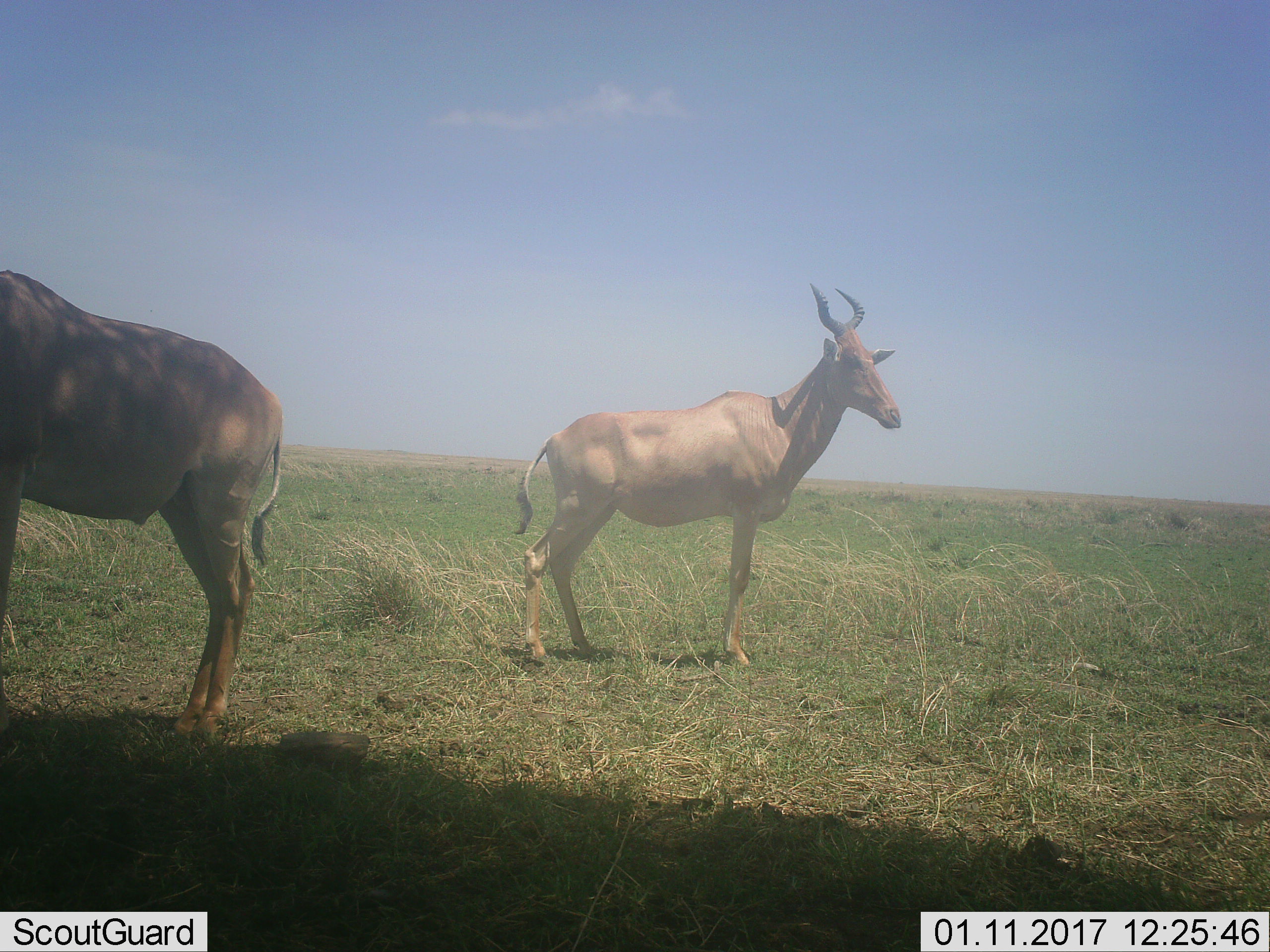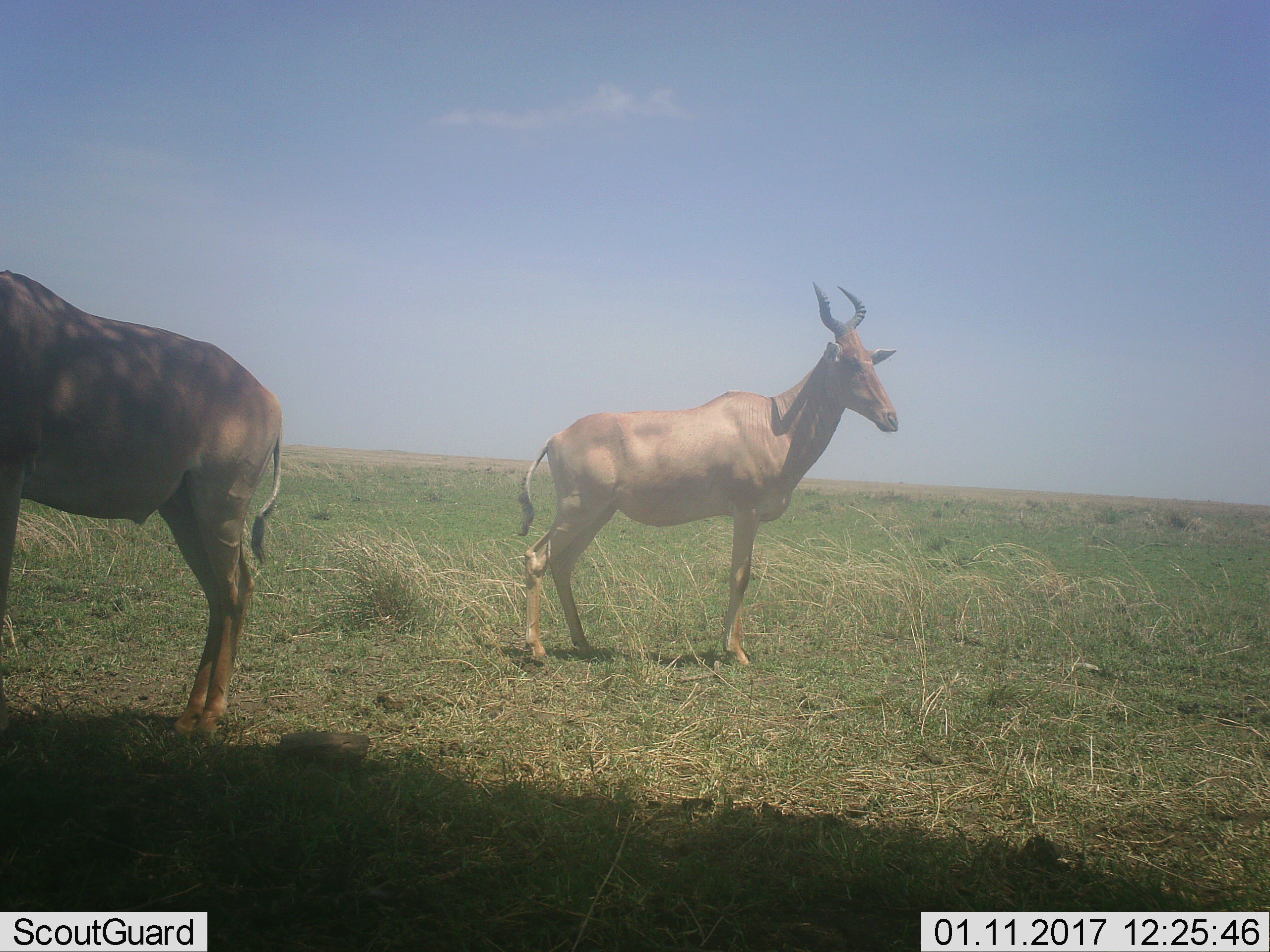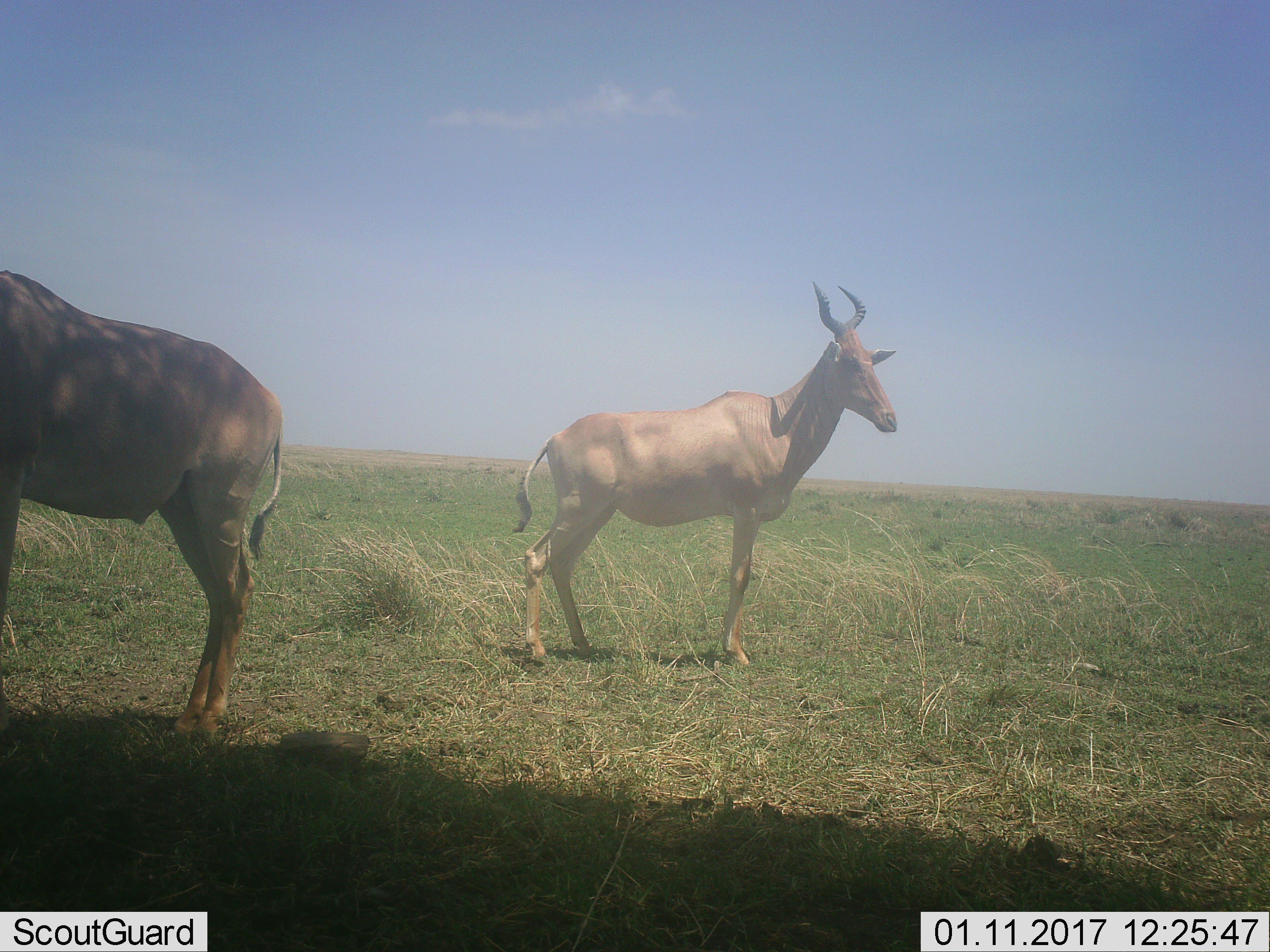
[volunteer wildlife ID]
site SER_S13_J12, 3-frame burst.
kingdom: Animalia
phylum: Chordata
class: Mammalia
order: Artiodactyla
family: Bovidae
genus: Alcelaphus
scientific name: Alcelaphus buselaphus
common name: hartebeest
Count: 2.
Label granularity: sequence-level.